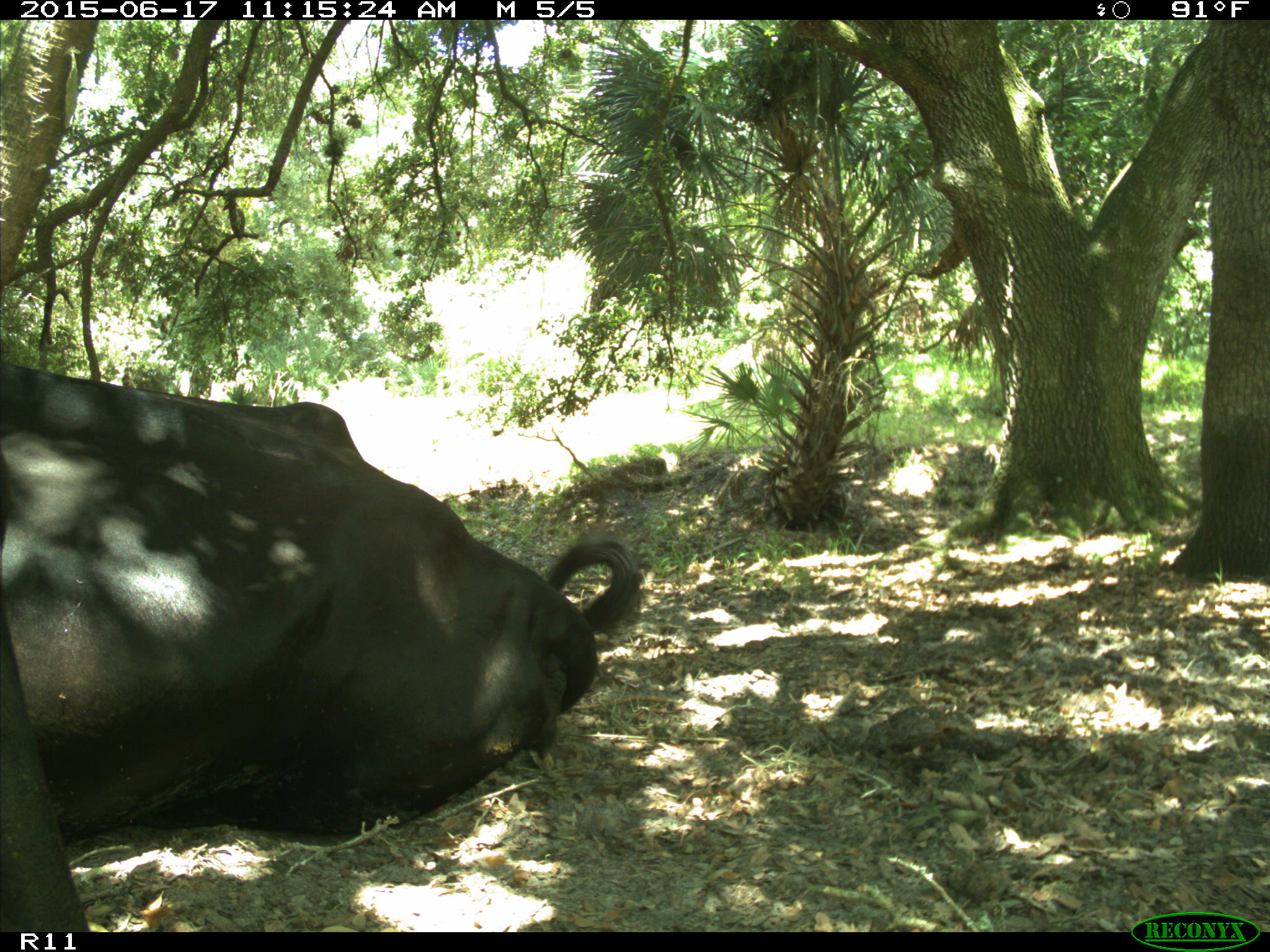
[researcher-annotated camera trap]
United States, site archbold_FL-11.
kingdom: Animalia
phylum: Chordata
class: Mammalia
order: Artiodactyla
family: Bovidae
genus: Bos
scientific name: Bos taurus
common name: domestic cow